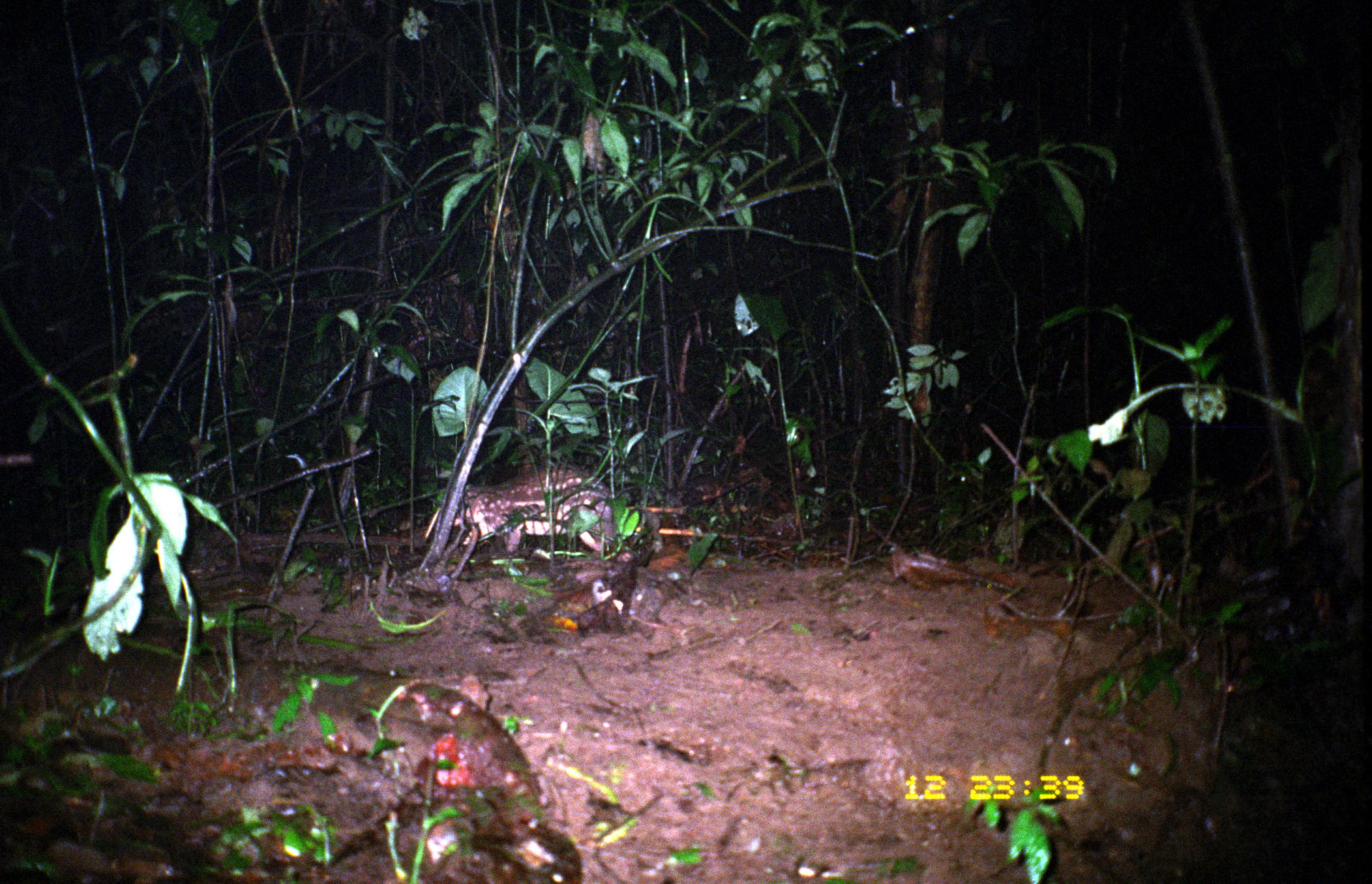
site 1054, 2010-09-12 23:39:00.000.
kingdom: Animalia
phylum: Chordata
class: Mammalia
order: Rodentia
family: Cuniculidae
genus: Cuniculus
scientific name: Cuniculus paca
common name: spotted paca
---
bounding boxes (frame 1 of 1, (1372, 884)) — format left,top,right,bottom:
cuniculus paca: 432,463,615,557